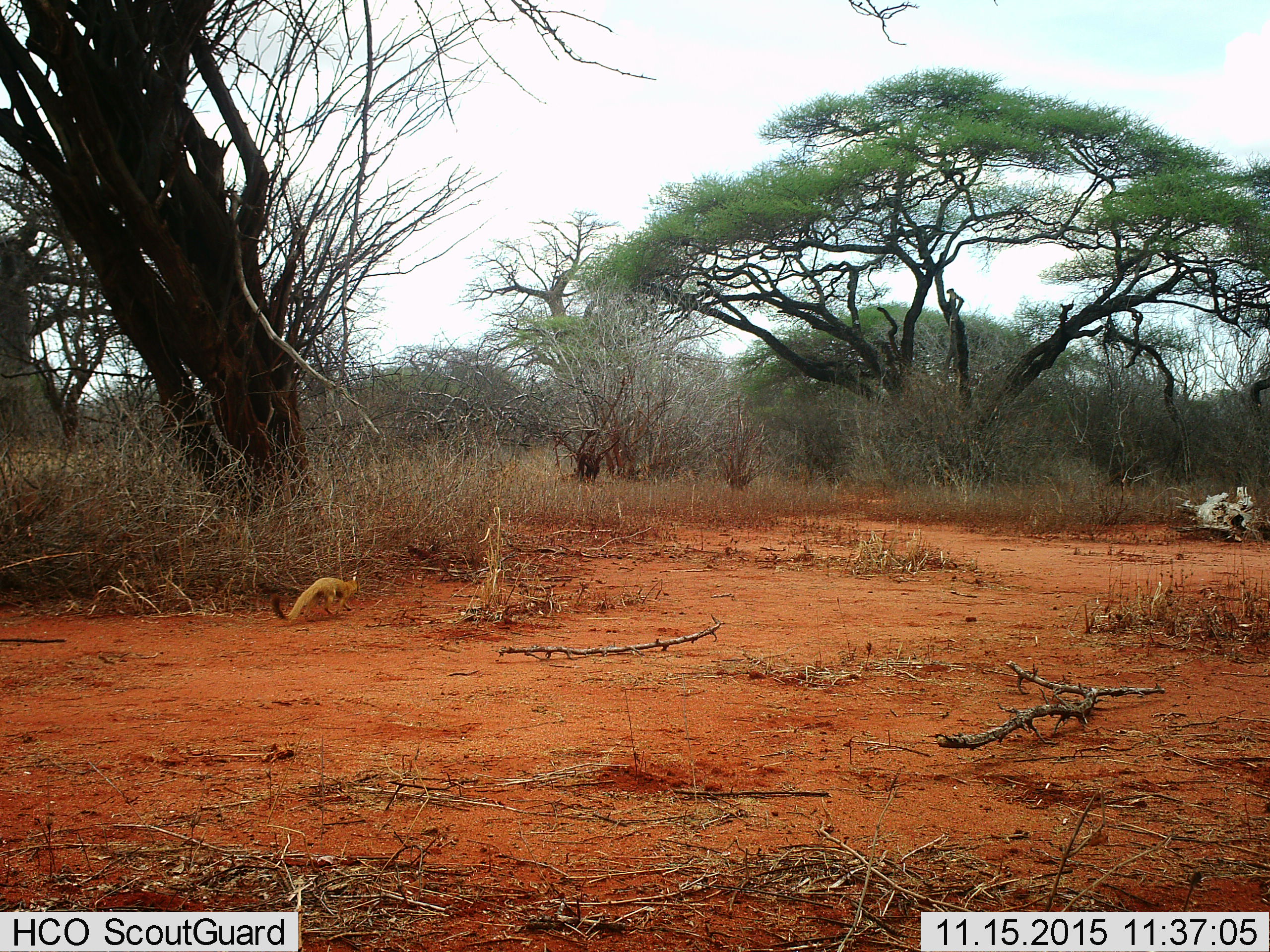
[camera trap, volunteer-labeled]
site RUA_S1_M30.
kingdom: Animalia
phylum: Chordata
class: Mammalia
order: Carnivora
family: Herpestidae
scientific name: Herpestidae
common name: mongoose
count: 1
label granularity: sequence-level